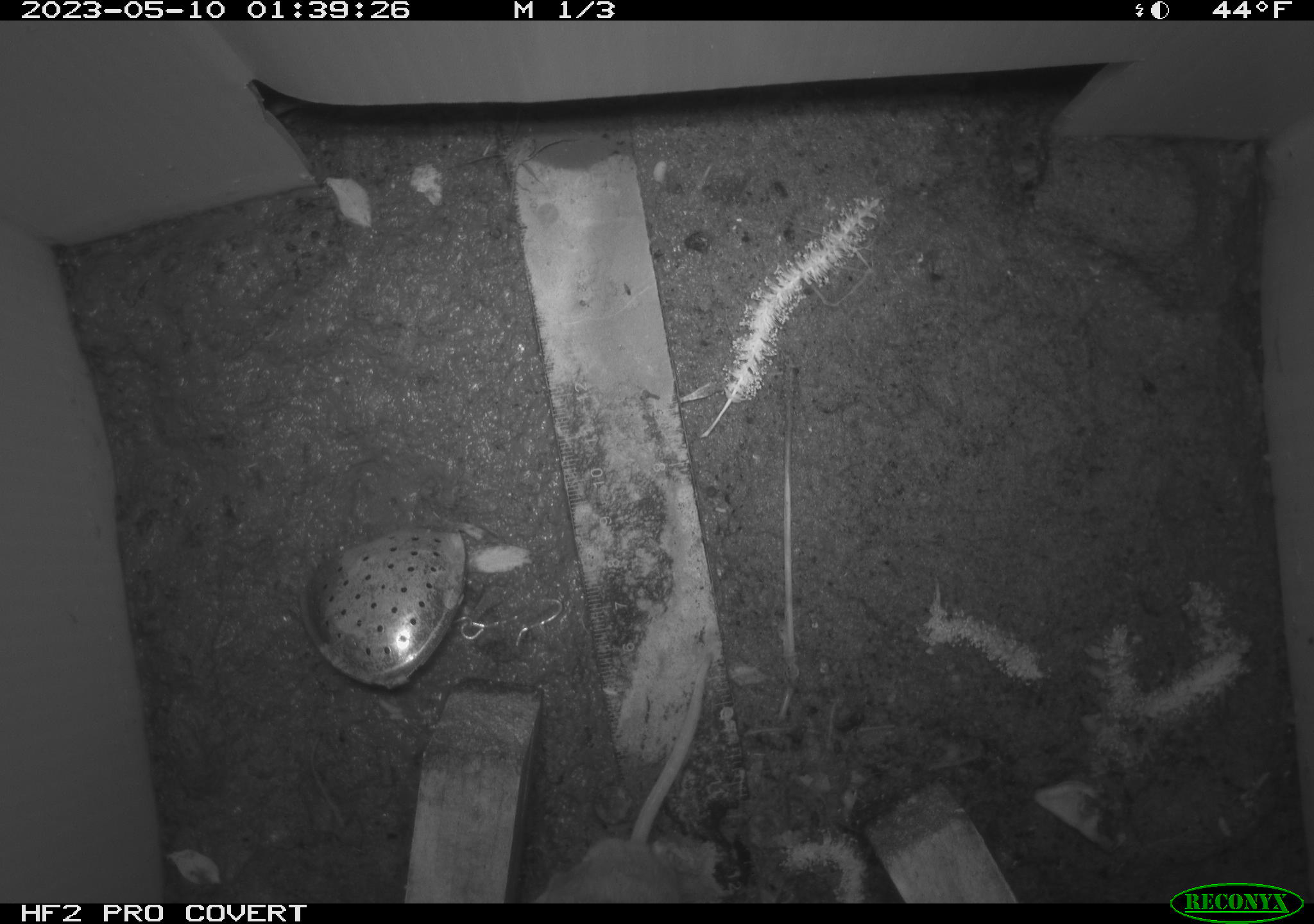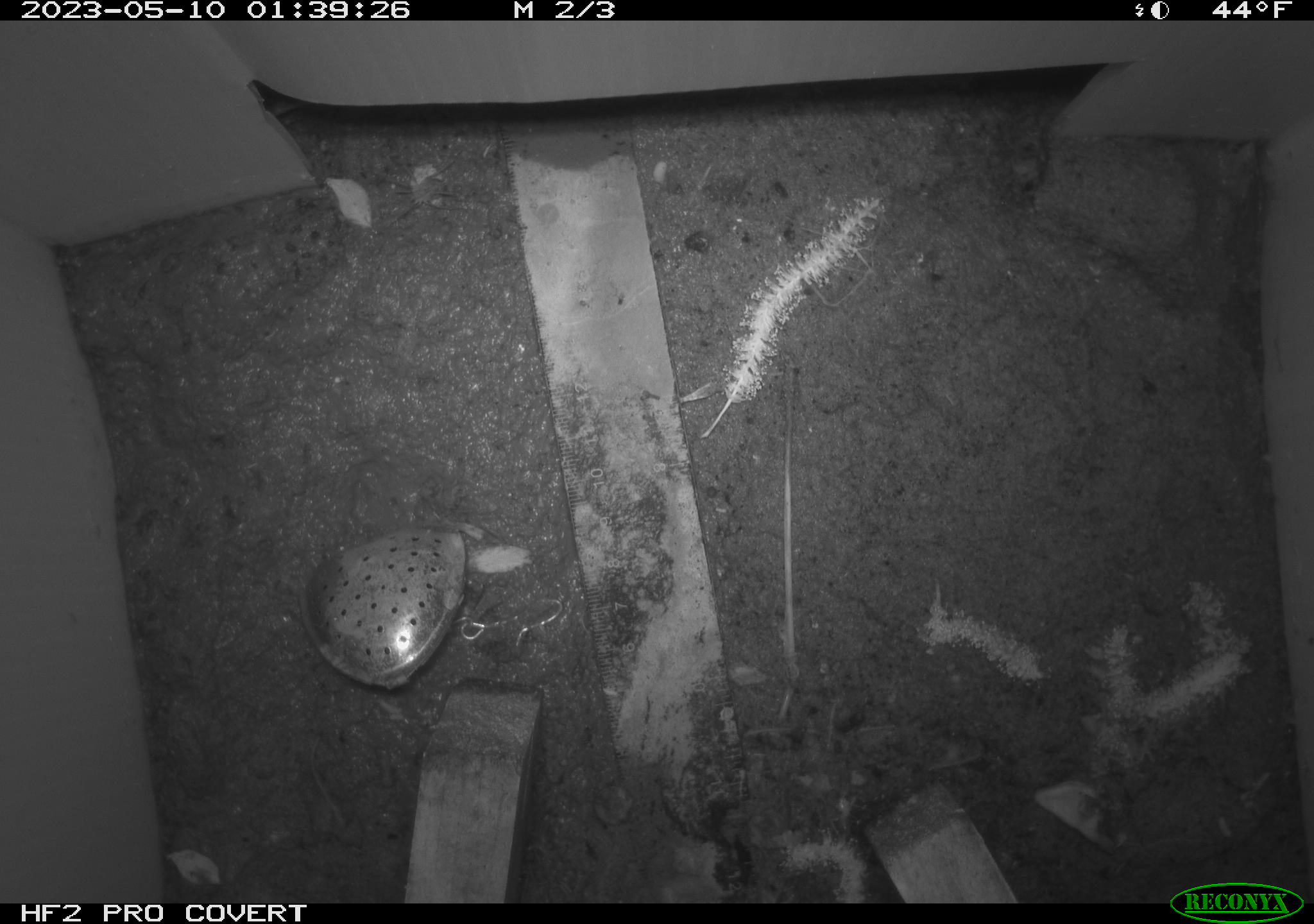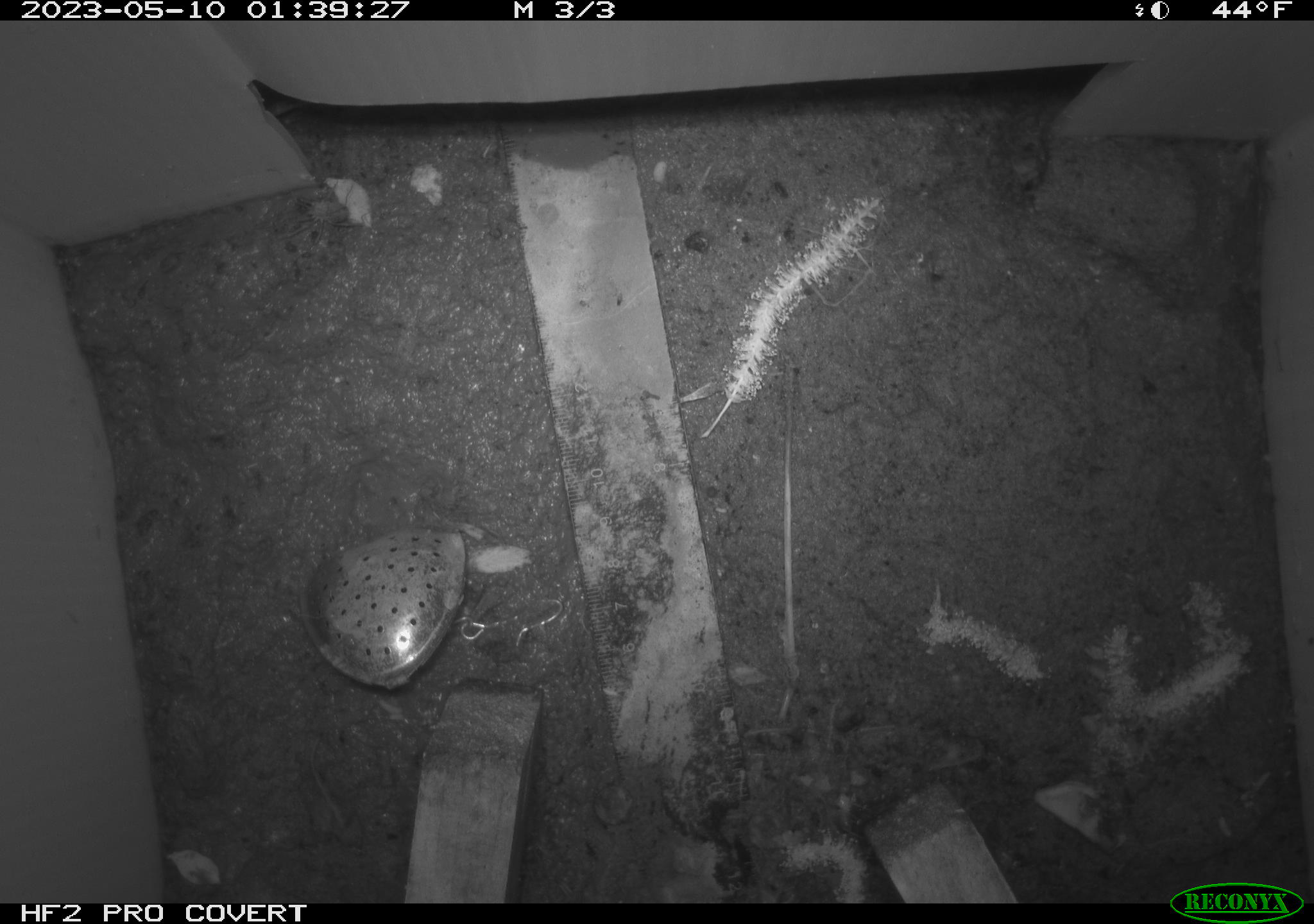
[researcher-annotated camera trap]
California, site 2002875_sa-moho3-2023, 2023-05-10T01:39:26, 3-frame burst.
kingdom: Animalia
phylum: Chordata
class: Mammalia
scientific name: Mammalia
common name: small mammal